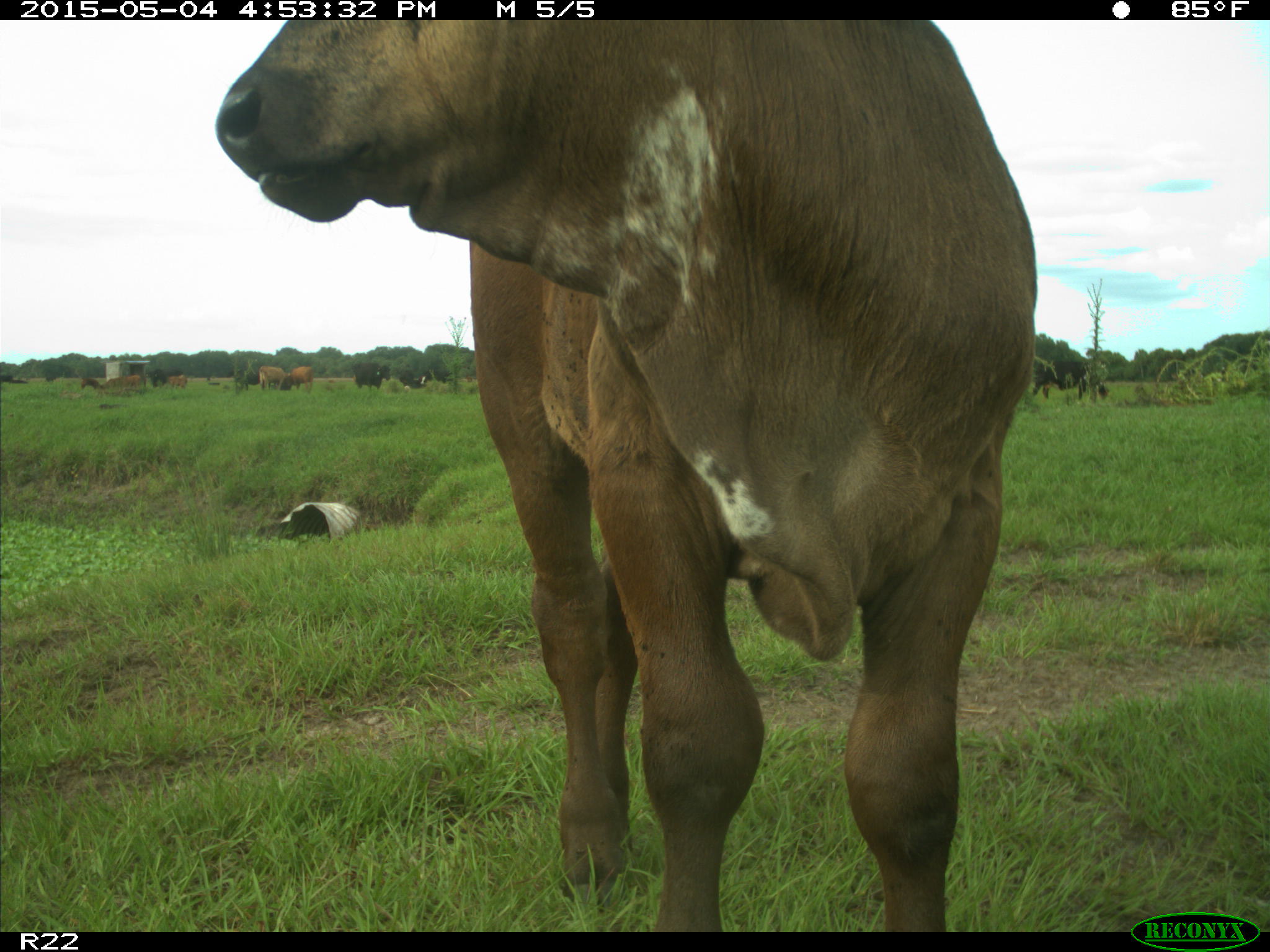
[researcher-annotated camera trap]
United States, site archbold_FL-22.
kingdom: Animalia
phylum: Chordata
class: Mammalia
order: Artiodactyla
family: Bovidae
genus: Bos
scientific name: Bos taurus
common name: domestic cow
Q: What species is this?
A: Bos taurus (domestic cow).